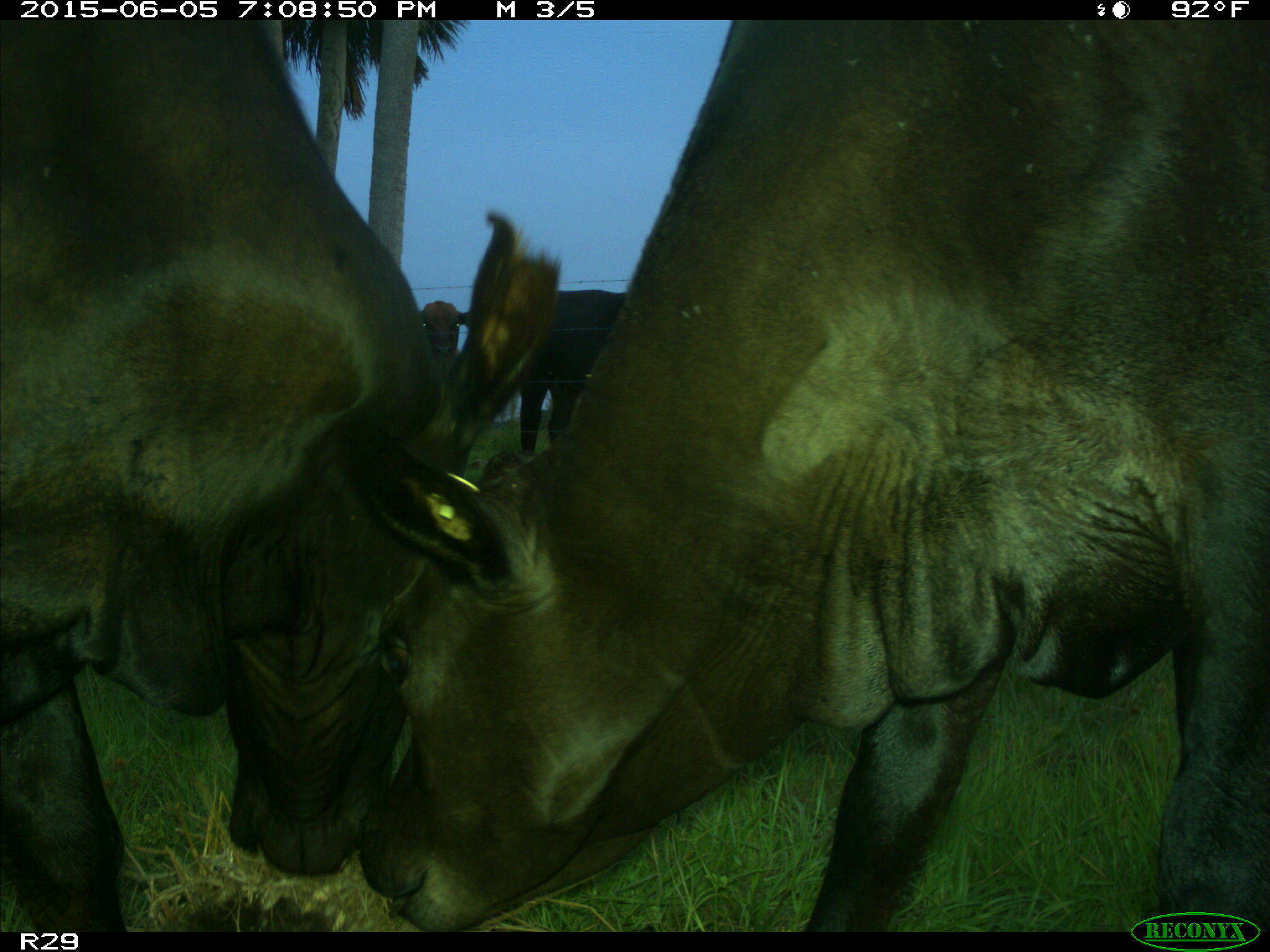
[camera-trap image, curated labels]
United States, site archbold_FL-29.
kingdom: Animalia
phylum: Chordata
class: Mammalia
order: Artiodactyla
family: Bovidae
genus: Bos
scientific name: Bos taurus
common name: domestic cow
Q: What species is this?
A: Bos taurus (domestic cow).